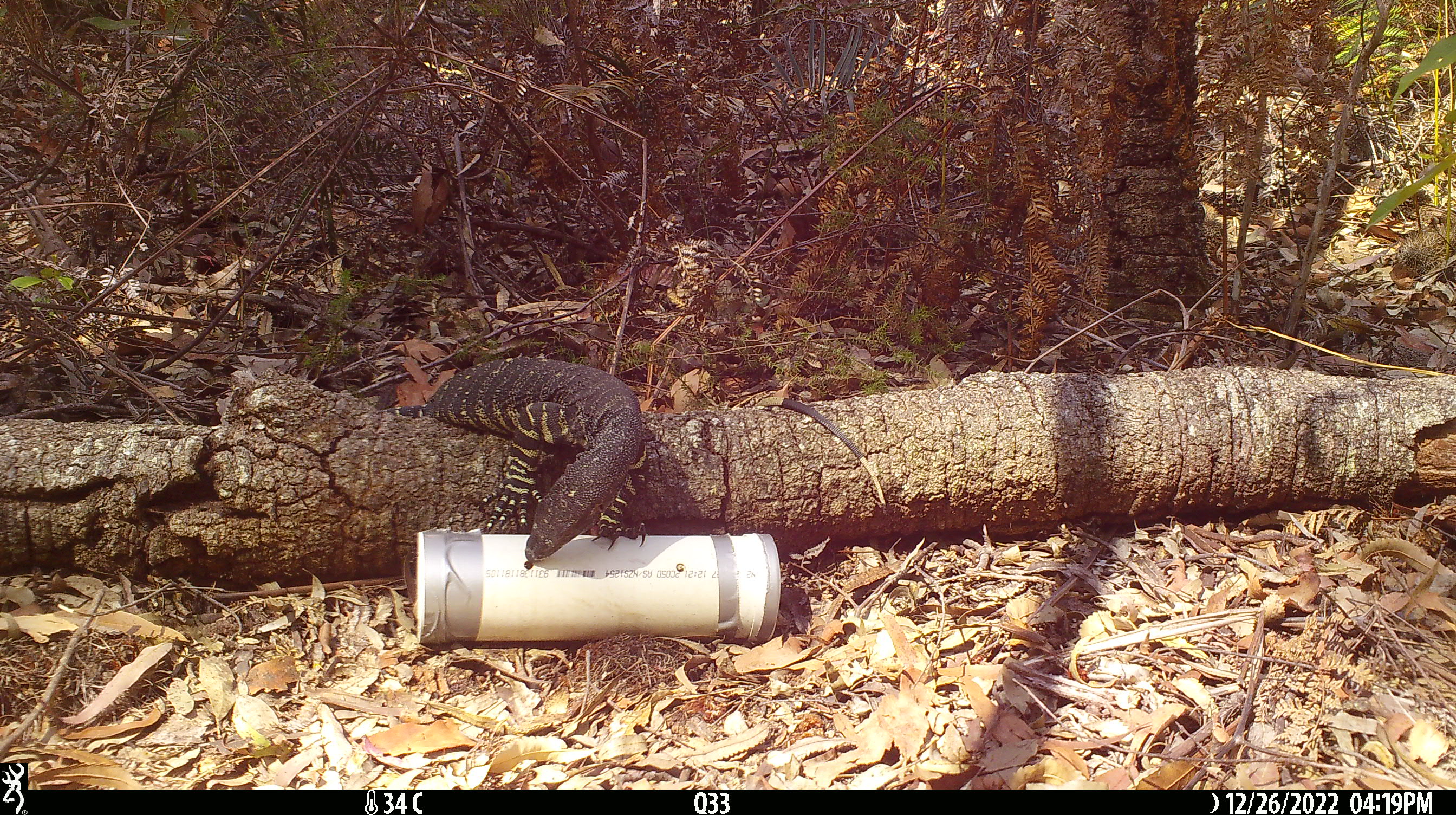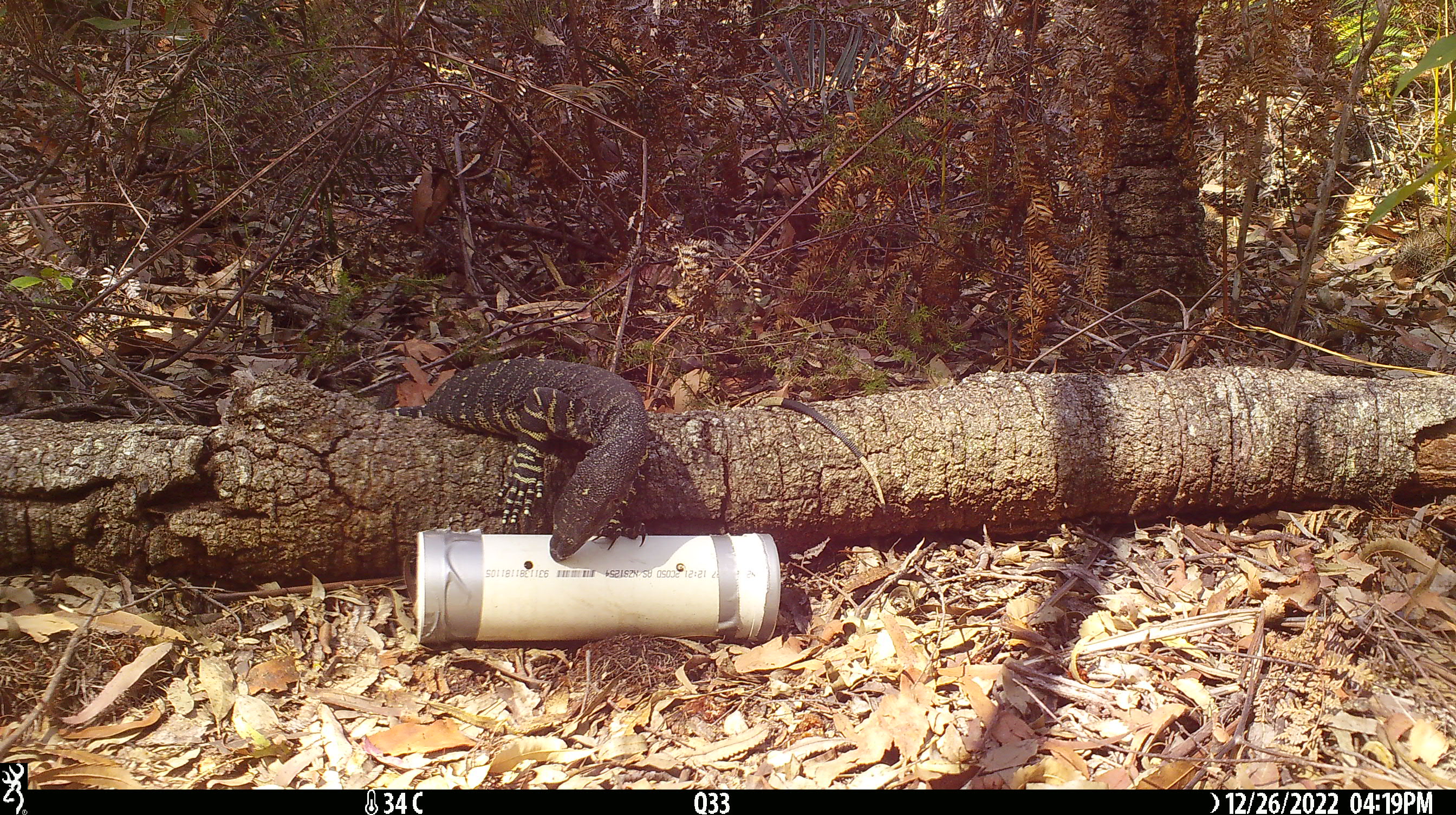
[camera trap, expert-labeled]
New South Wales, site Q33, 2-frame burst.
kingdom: Animalia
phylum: Chordata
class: Reptilia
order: Squamata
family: Varanidae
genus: Varanus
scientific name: Varanus varius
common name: lace monitor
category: goanna